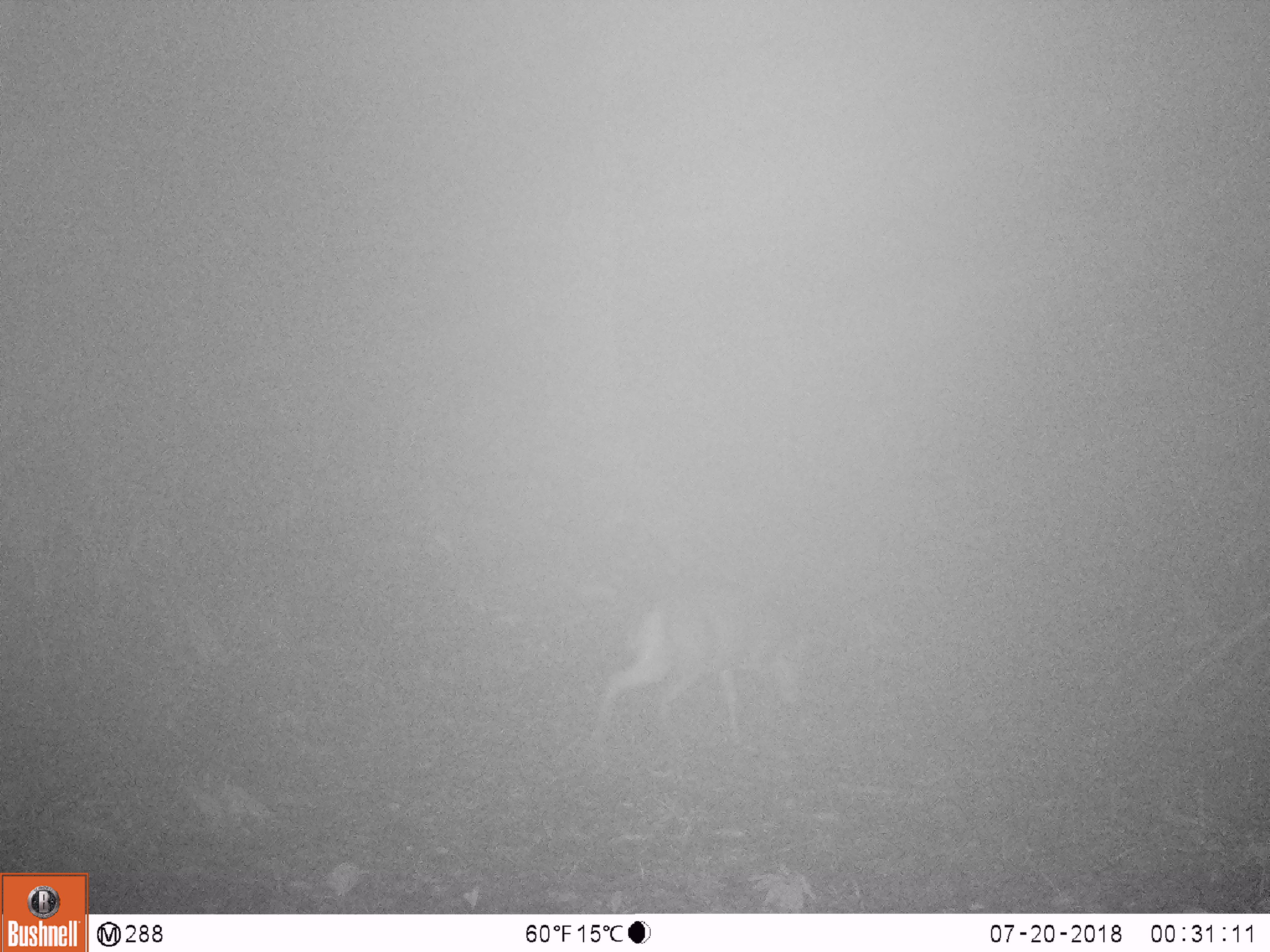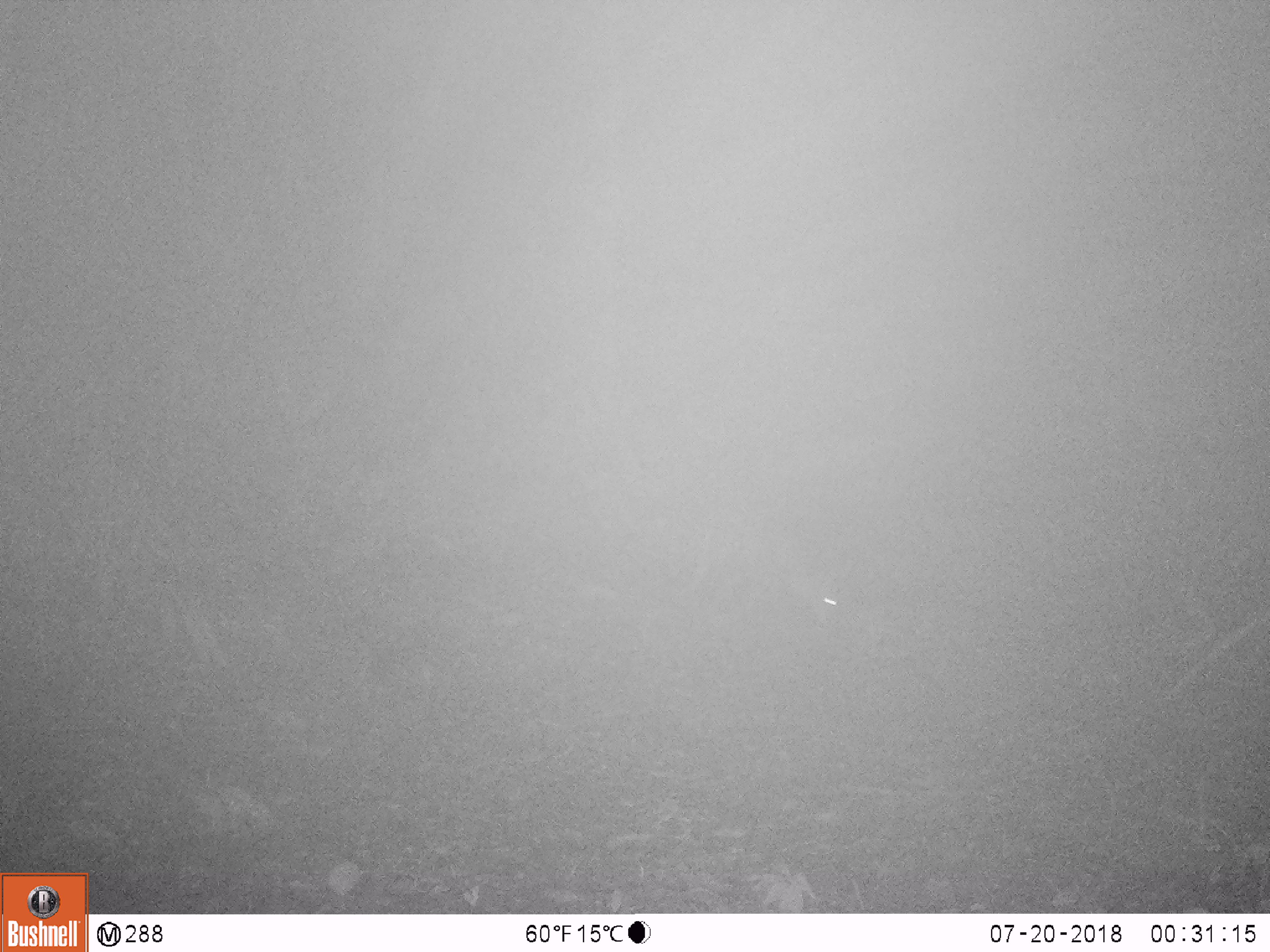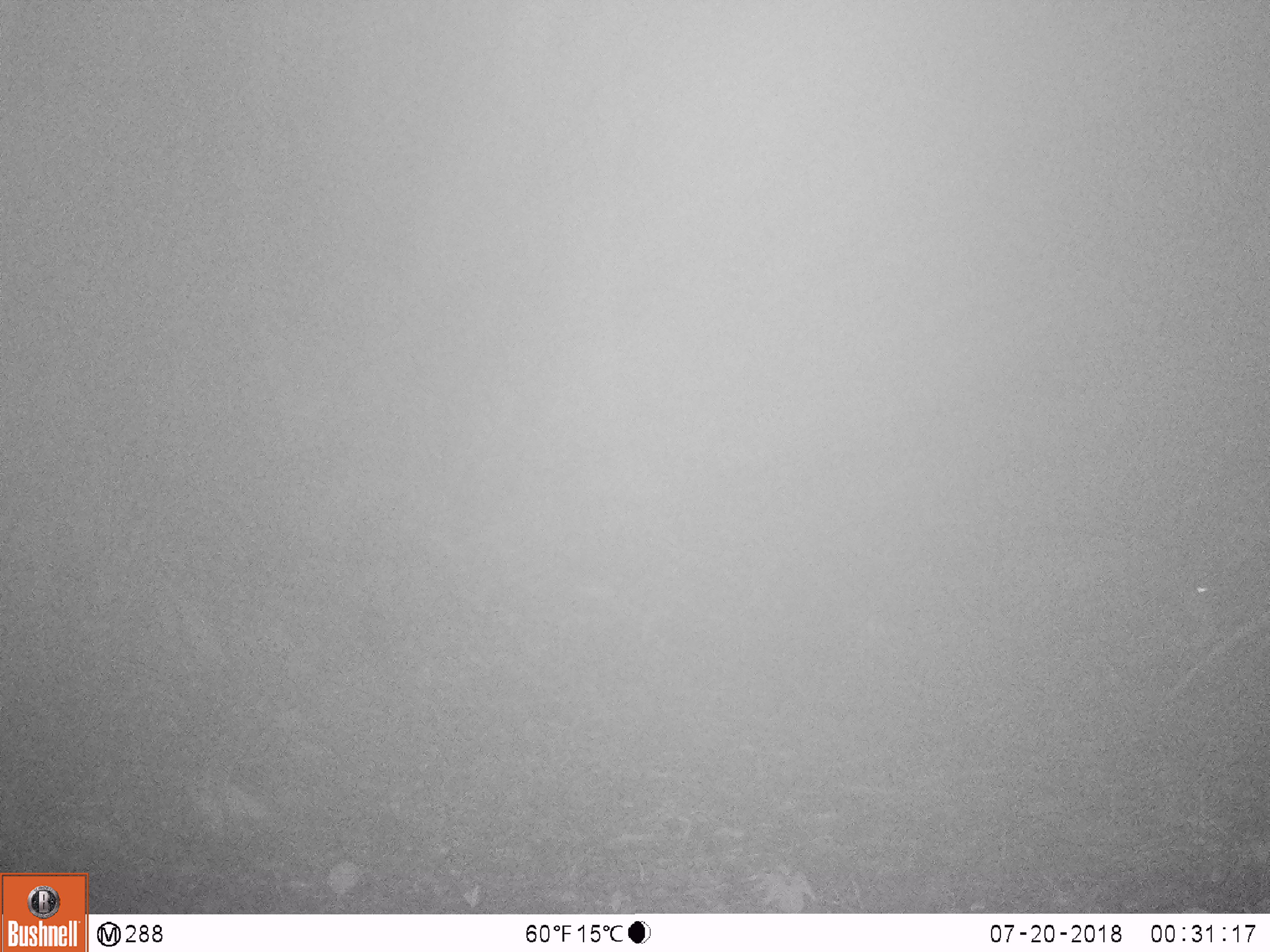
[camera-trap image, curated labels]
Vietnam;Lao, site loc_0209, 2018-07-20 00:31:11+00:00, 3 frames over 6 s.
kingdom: Animalia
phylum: Chordata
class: Mammalia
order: Artiodactyla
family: Cervidae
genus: Muntiacus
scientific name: Muntiacus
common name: muntjacs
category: unidentified muntjac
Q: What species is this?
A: Unidentified muntjac (muntjacs) (Muntiacus).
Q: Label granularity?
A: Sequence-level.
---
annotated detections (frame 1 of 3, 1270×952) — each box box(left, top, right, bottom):
unidentified muntjac: box(592, 590, 808, 740)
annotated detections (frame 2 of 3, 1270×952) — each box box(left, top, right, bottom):
unidentified muntjac: box(678, 501, 844, 627)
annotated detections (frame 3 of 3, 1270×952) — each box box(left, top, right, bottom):
unidentified muntjac: box(996, 517, 1219, 647)